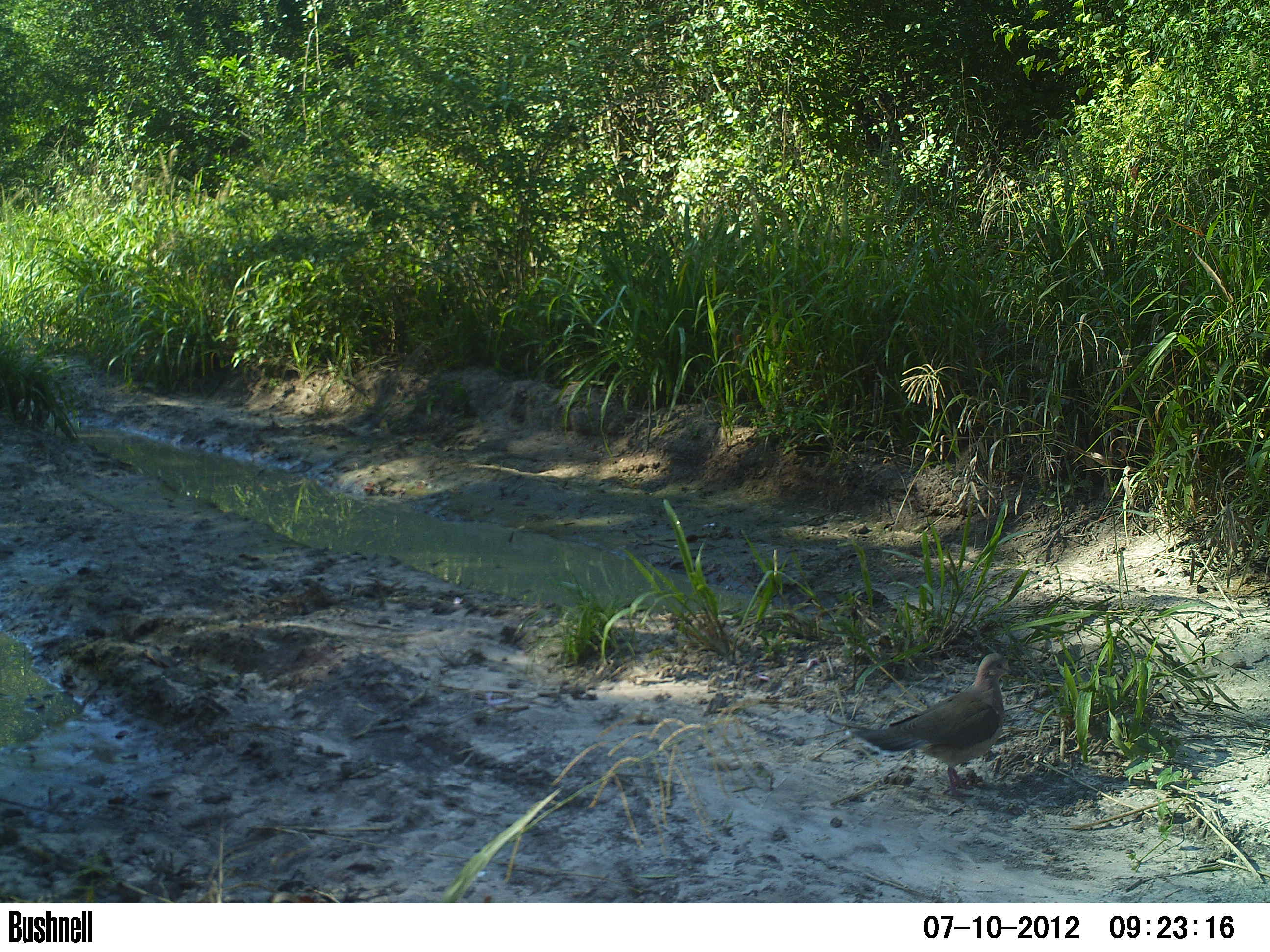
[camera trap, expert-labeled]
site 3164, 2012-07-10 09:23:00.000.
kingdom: Animalia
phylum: Chordata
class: Aves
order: Columbiformes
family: Columbidae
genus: Leptotila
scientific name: Leptotila verreauxi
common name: white-tipped dove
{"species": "Leptotila verreauxi (white-tipped dove)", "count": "1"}